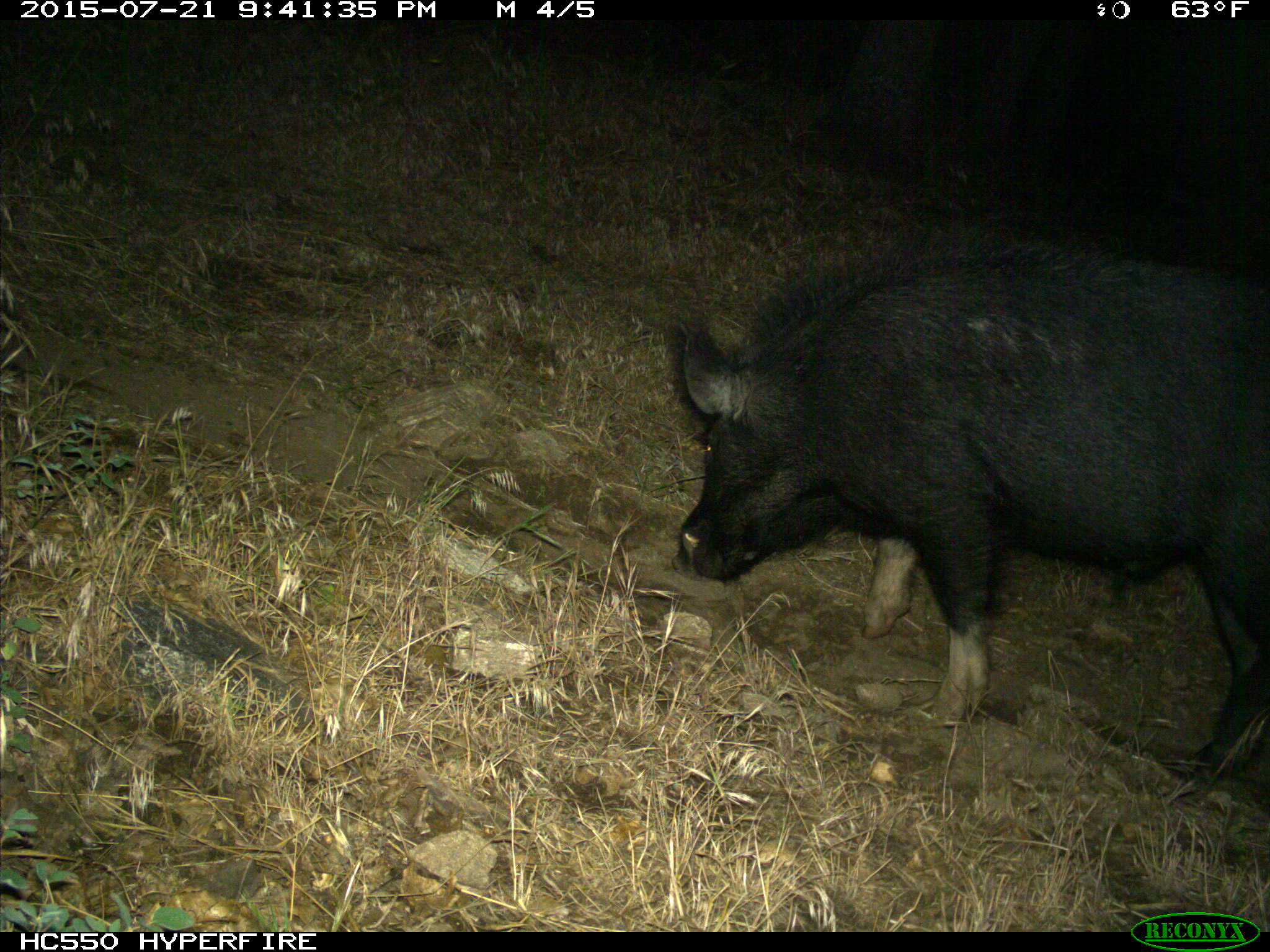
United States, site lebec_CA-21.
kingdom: Animalia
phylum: Chordata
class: Mammalia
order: Artiodactyla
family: Suidae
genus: Sus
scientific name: Sus scrofa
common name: wild boar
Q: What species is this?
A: Sus scrofa (wild boar).